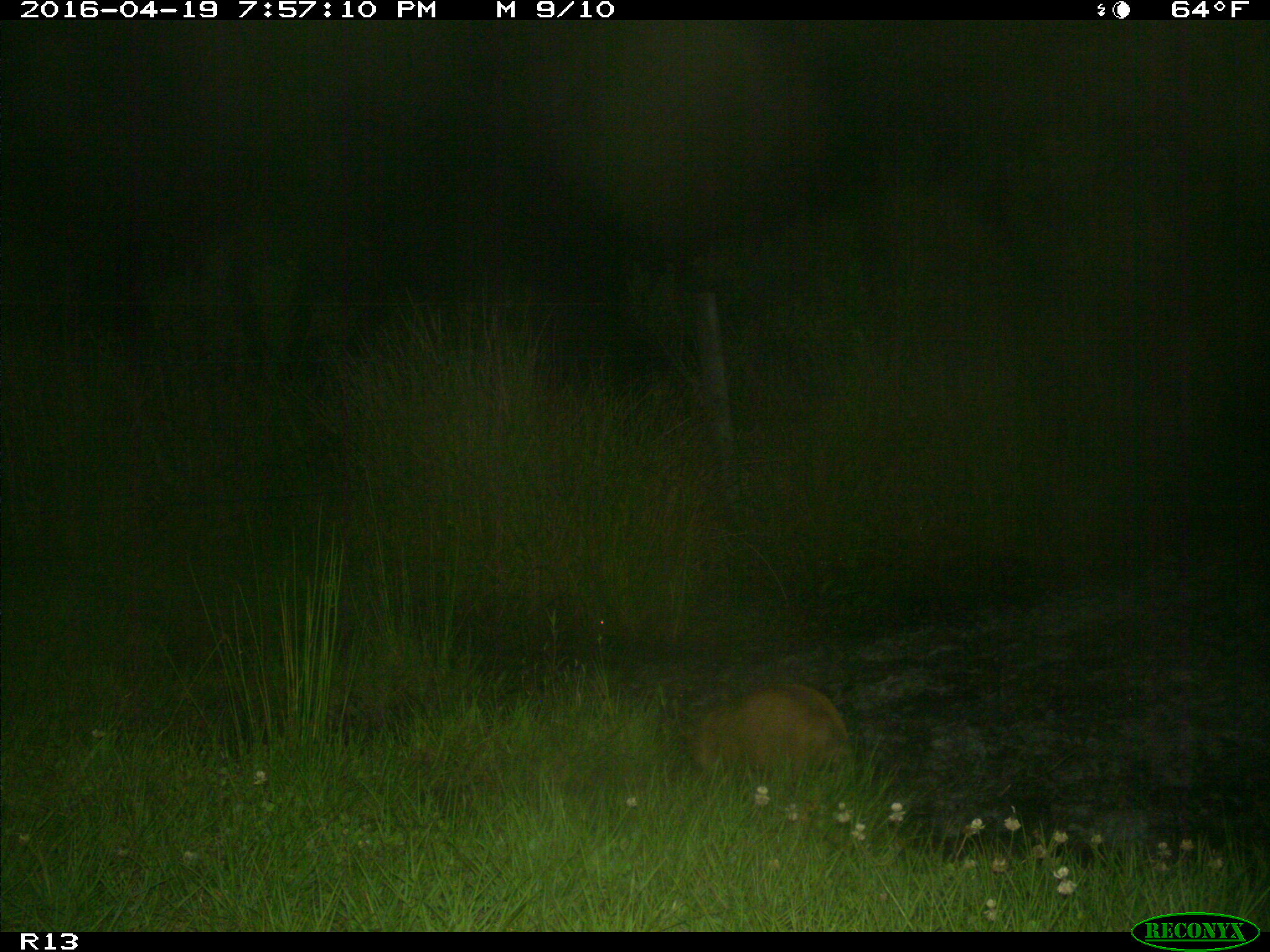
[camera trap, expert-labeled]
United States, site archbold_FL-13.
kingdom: Animalia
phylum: Chordata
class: Mammalia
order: Artiodactyla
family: Suidae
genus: Sus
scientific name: Sus scrofa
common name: wild boar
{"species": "Sus scrofa (wild boar)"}